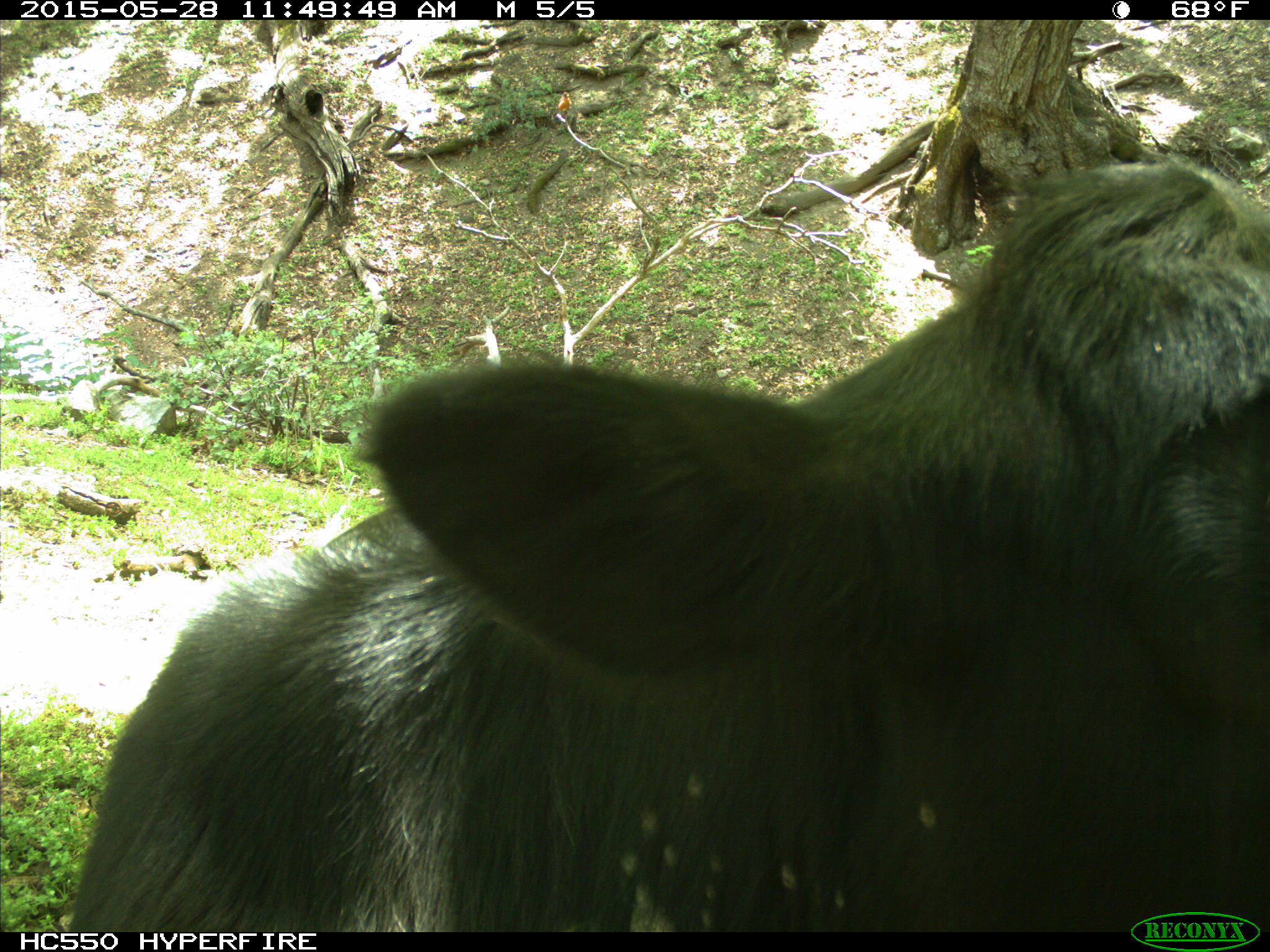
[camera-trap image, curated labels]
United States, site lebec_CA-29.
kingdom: Animalia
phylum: Chordata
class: Mammalia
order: Artiodactyla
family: Bovidae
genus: Bos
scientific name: Bos taurus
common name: domestic cow